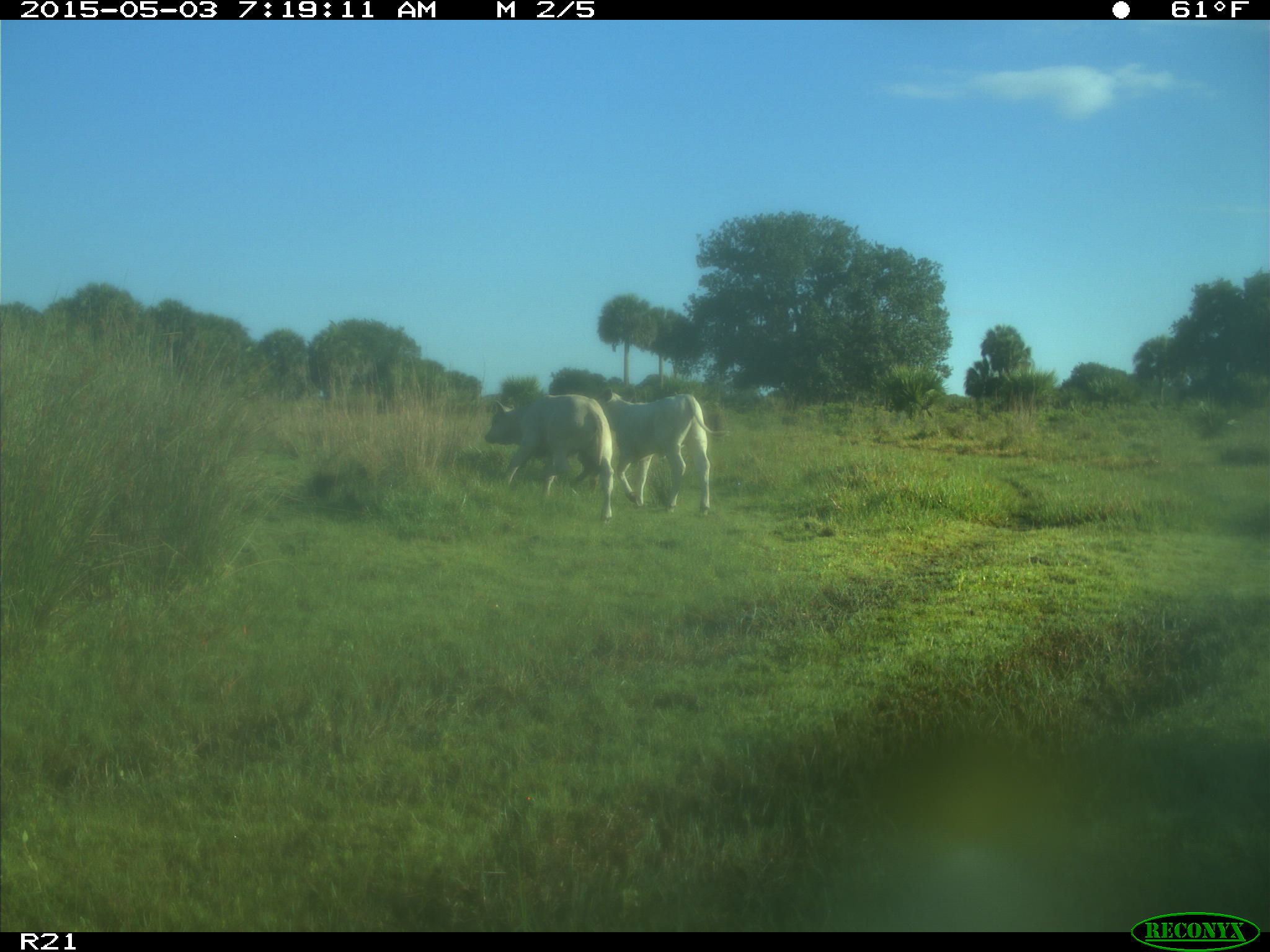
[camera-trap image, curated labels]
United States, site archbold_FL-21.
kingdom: Animalia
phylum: Chordata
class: Mammalia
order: Artiodactyla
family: Bovidae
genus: Bos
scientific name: Bos taurus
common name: domestic cow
Bos taurus (domestic cow).